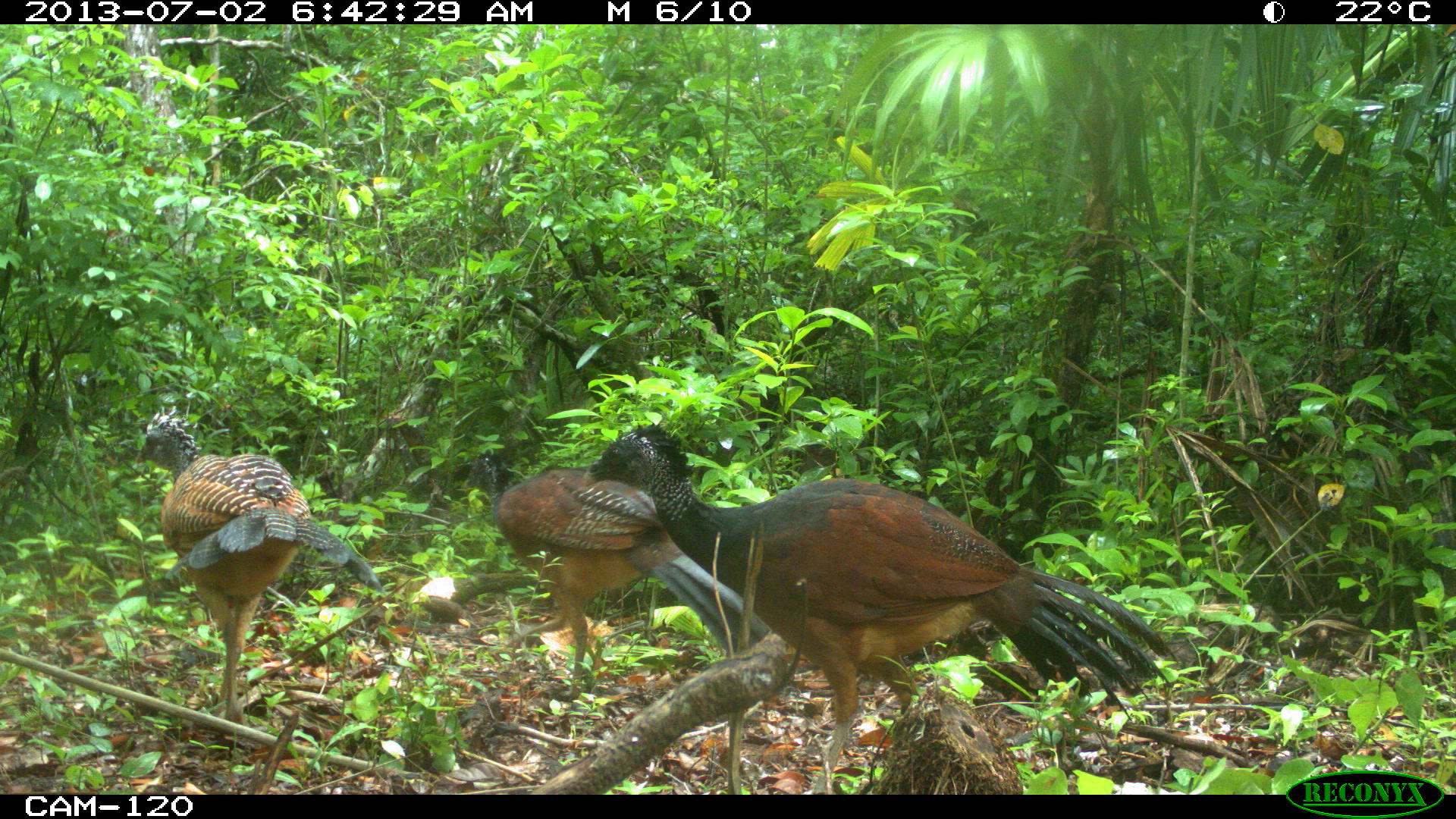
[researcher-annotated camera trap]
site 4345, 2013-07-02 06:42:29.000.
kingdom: Animalia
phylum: Chordata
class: Aves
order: Galliformes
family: Cracidae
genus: Crax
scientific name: Crax rubra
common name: great curassow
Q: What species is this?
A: Crax rubra (great curassow).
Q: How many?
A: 3.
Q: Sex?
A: Female.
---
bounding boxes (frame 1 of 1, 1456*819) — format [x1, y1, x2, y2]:
crax rubra: [578, 422, 1176, 793]; [132, 404, 385, 727]; [459, 446, 771, 704]